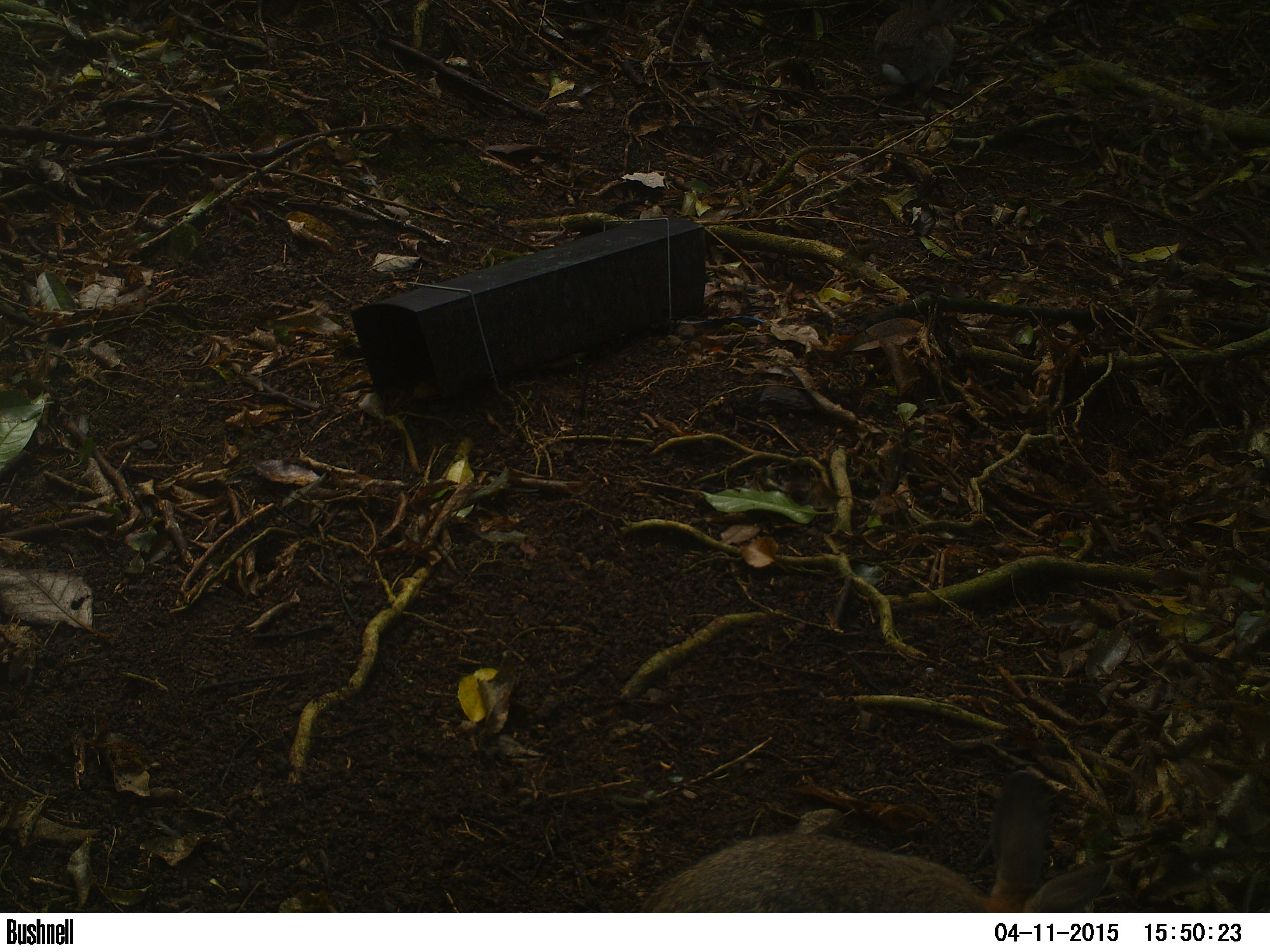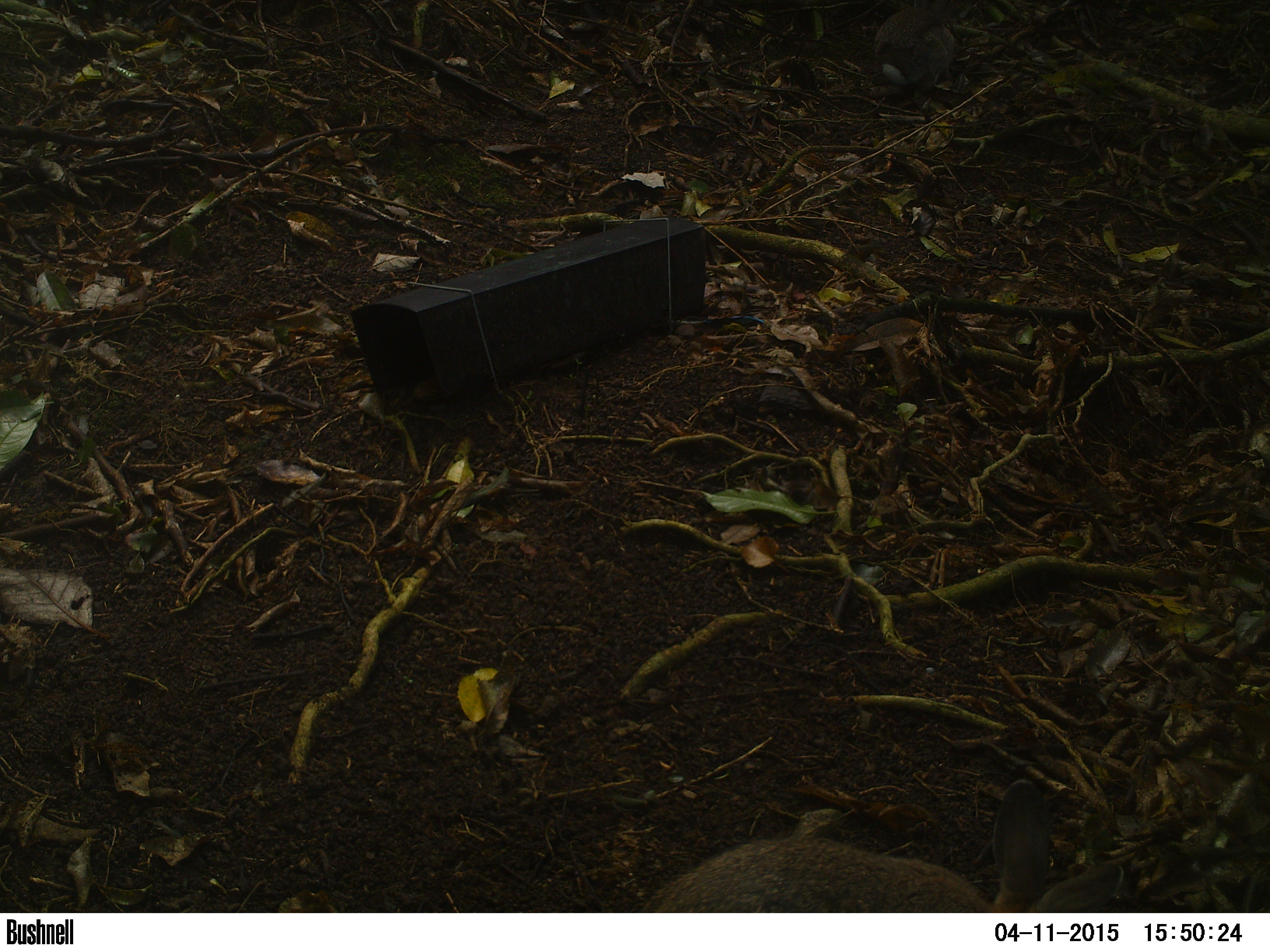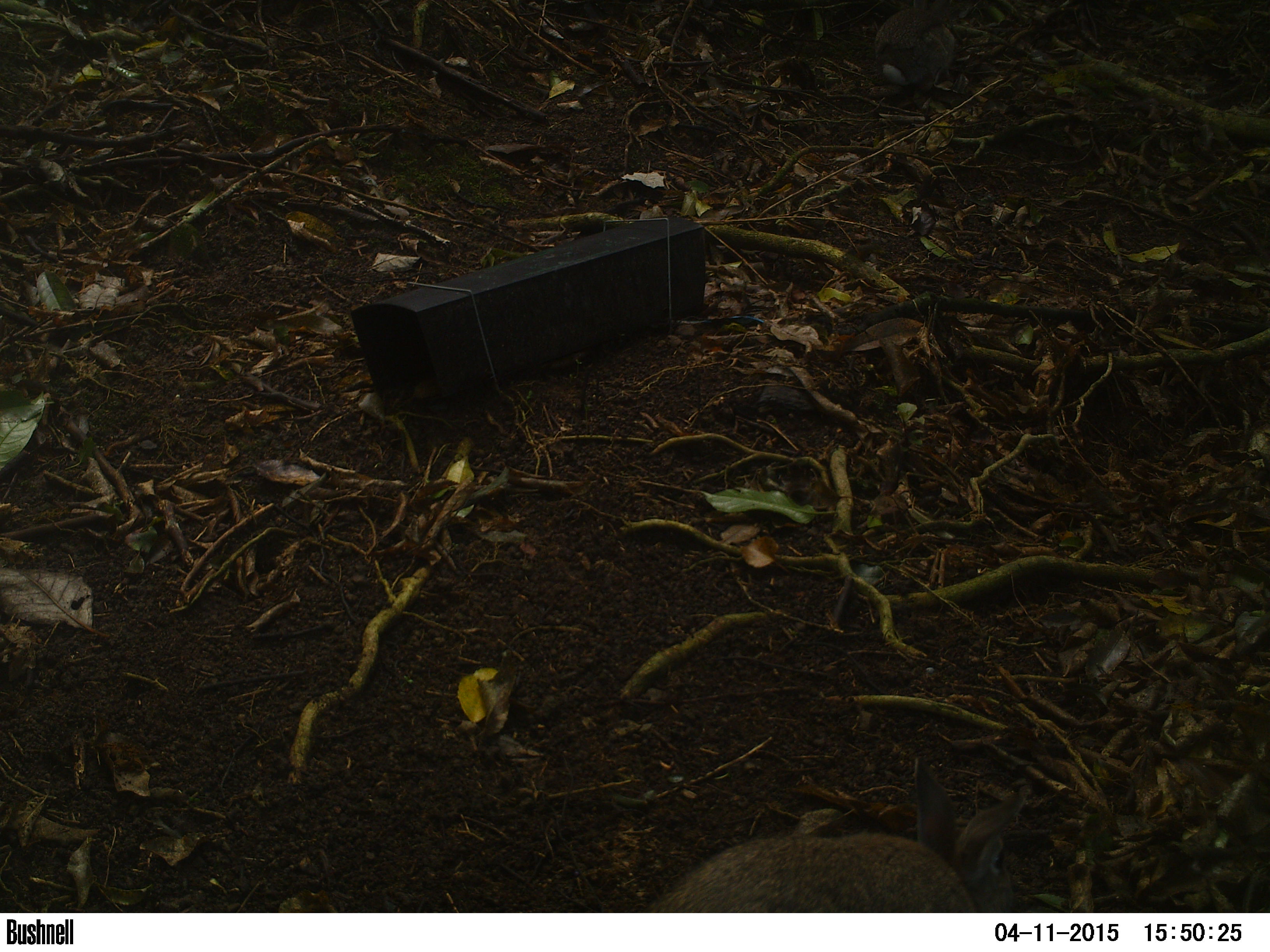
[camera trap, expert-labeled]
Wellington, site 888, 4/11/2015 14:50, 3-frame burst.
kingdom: Animalia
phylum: Chordata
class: Mammalia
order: Lagomorpha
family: Leporidae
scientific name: Leporidae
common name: rabbit